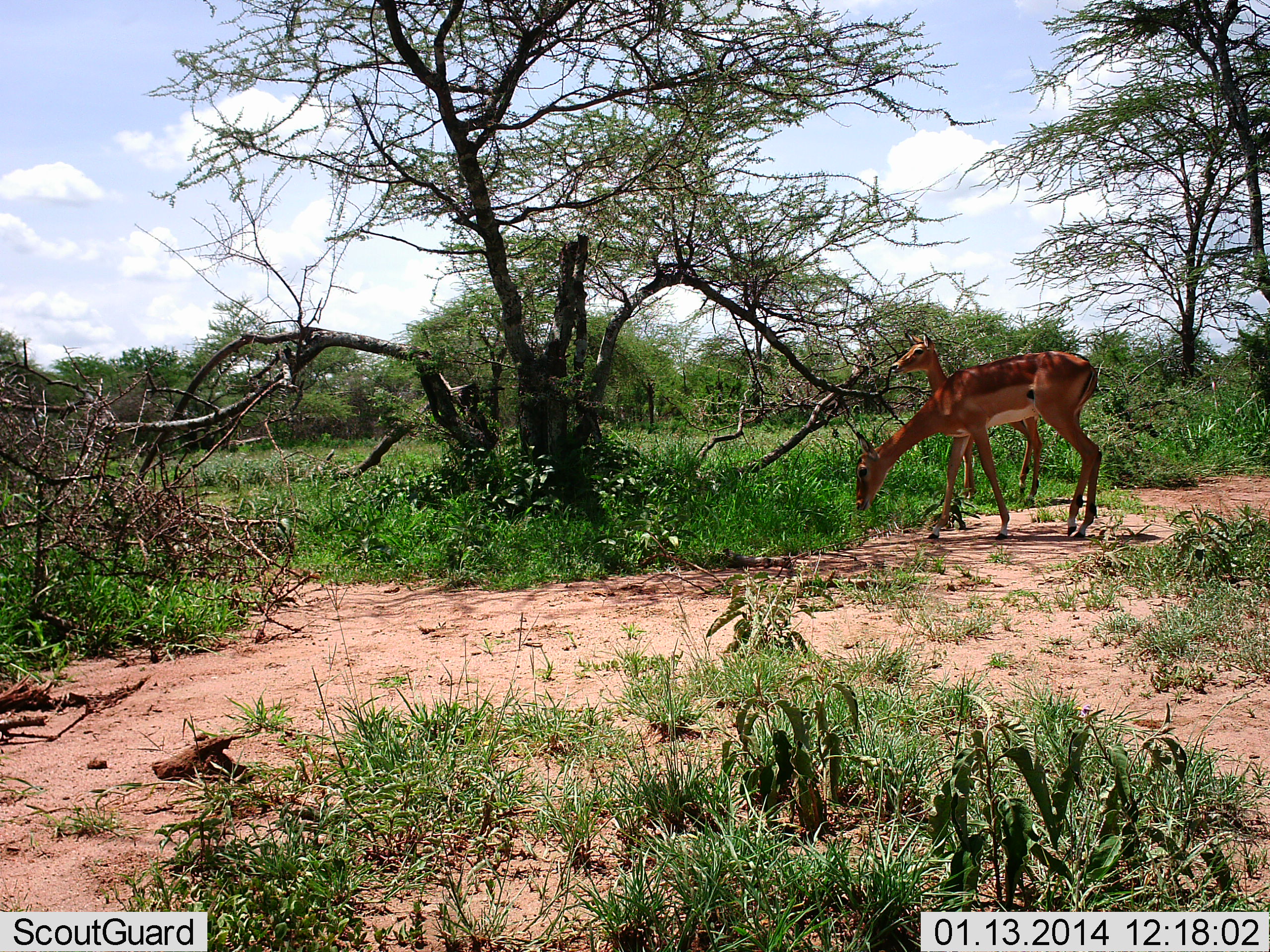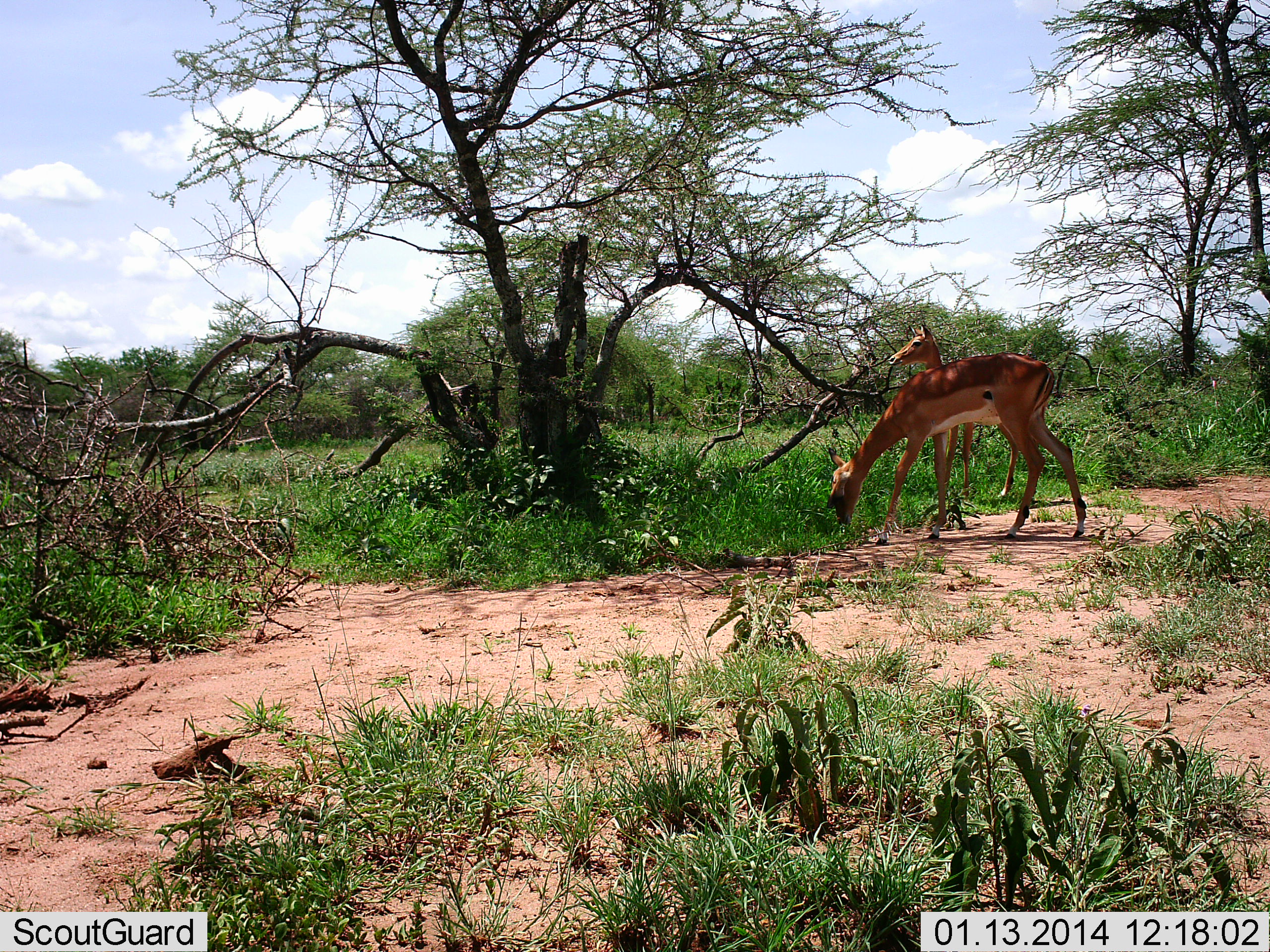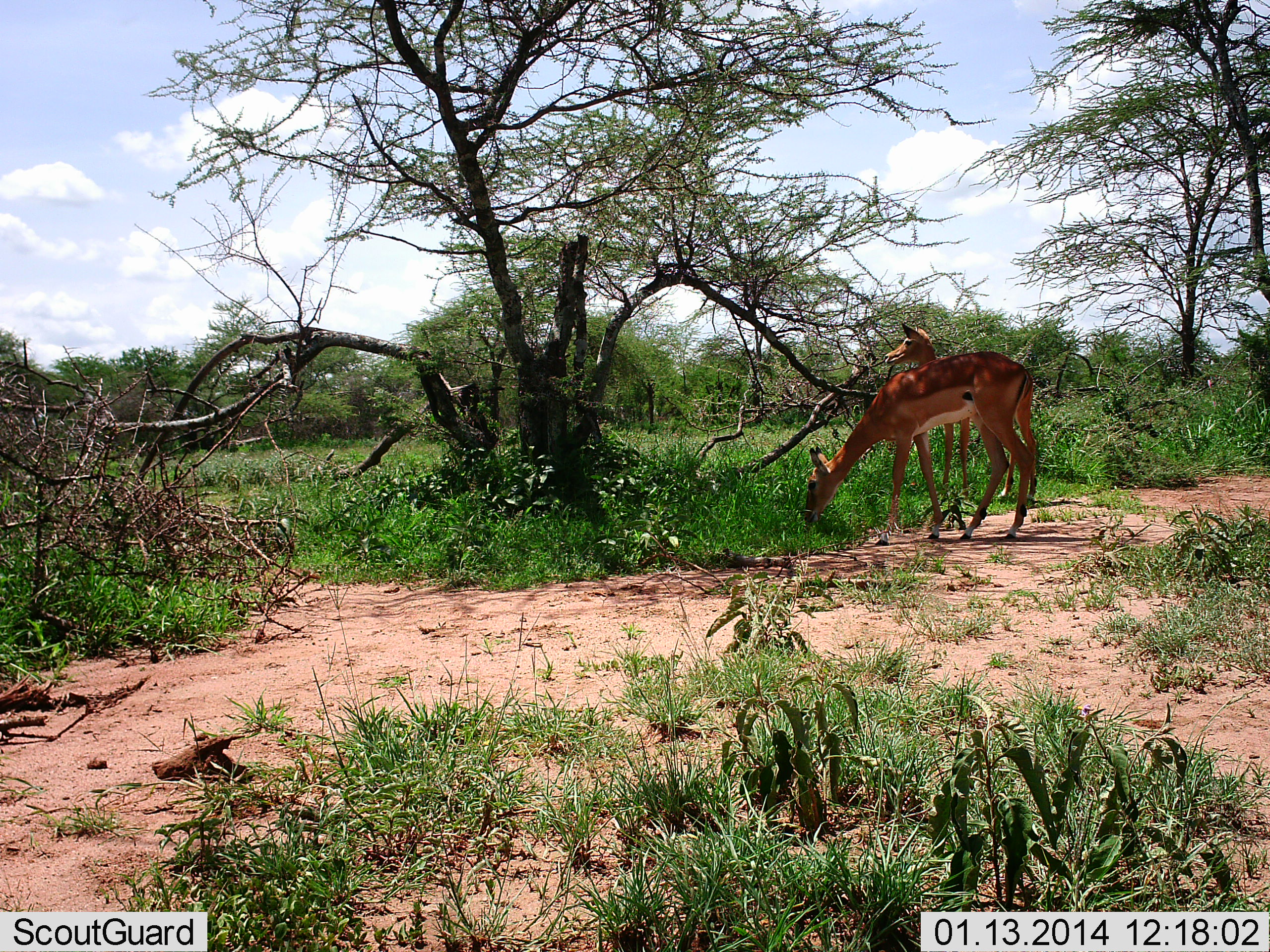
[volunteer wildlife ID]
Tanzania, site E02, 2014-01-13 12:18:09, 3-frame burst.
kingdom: Animalia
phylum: Chordata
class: Mammalia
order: Artiodactyla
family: Bovidae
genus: Aepyceros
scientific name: Aepyceros melampus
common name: impala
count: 2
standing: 30%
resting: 0%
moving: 0%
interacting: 0%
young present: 20%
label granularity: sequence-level